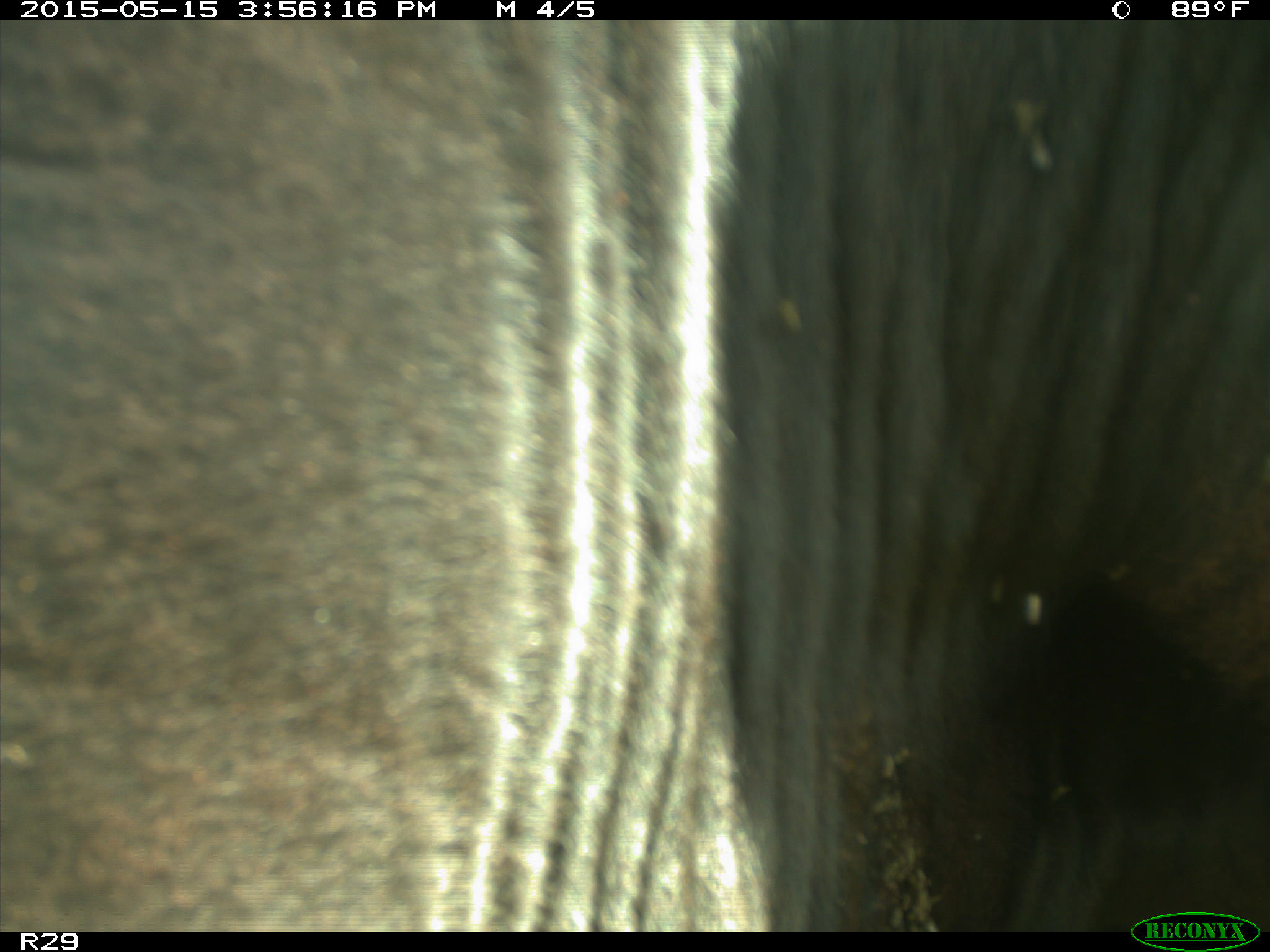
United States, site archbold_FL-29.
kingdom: Animalia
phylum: Chordata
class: Mammalia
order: Artiodactyla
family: Bovidae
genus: Bos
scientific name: Bos taurus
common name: domestic cow